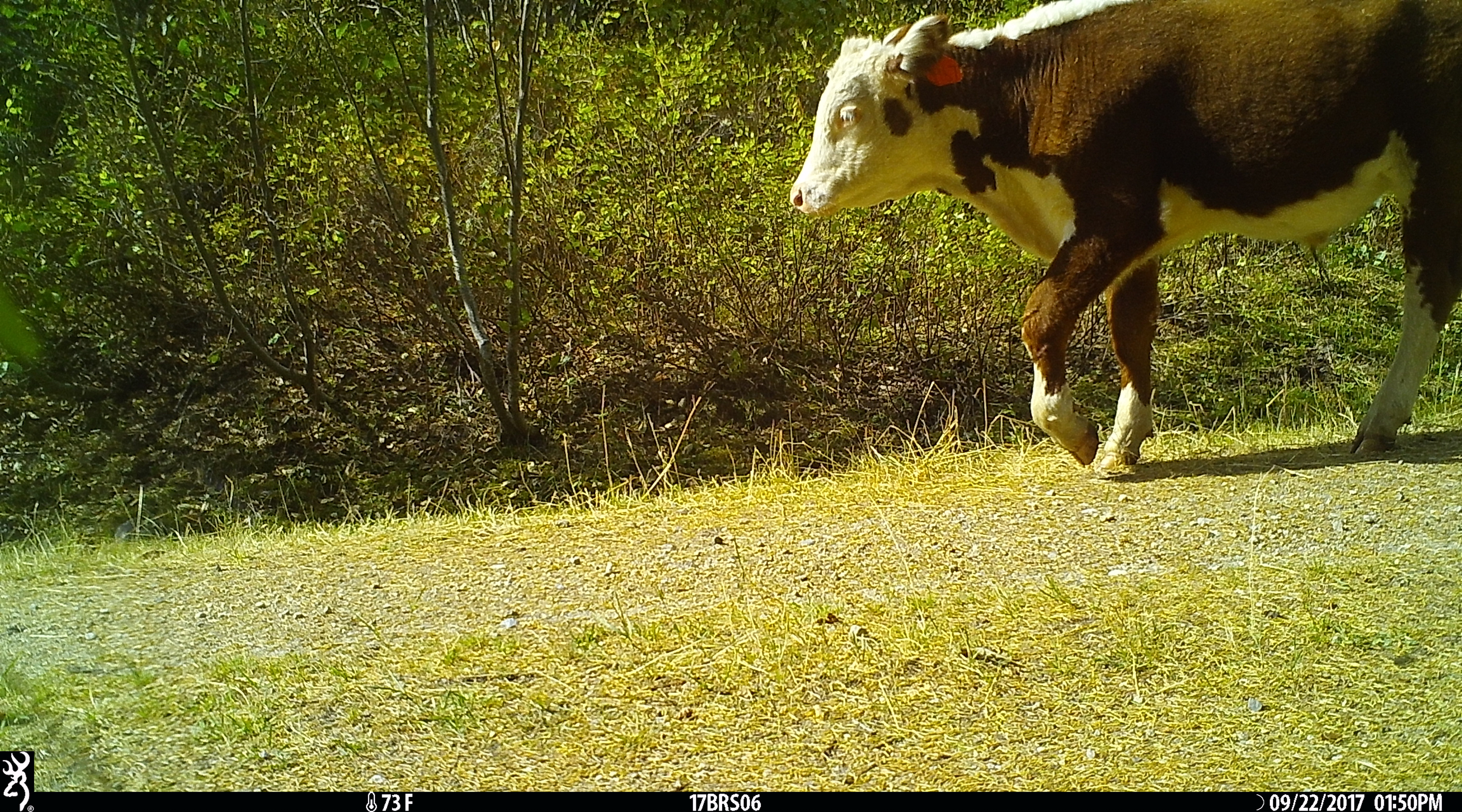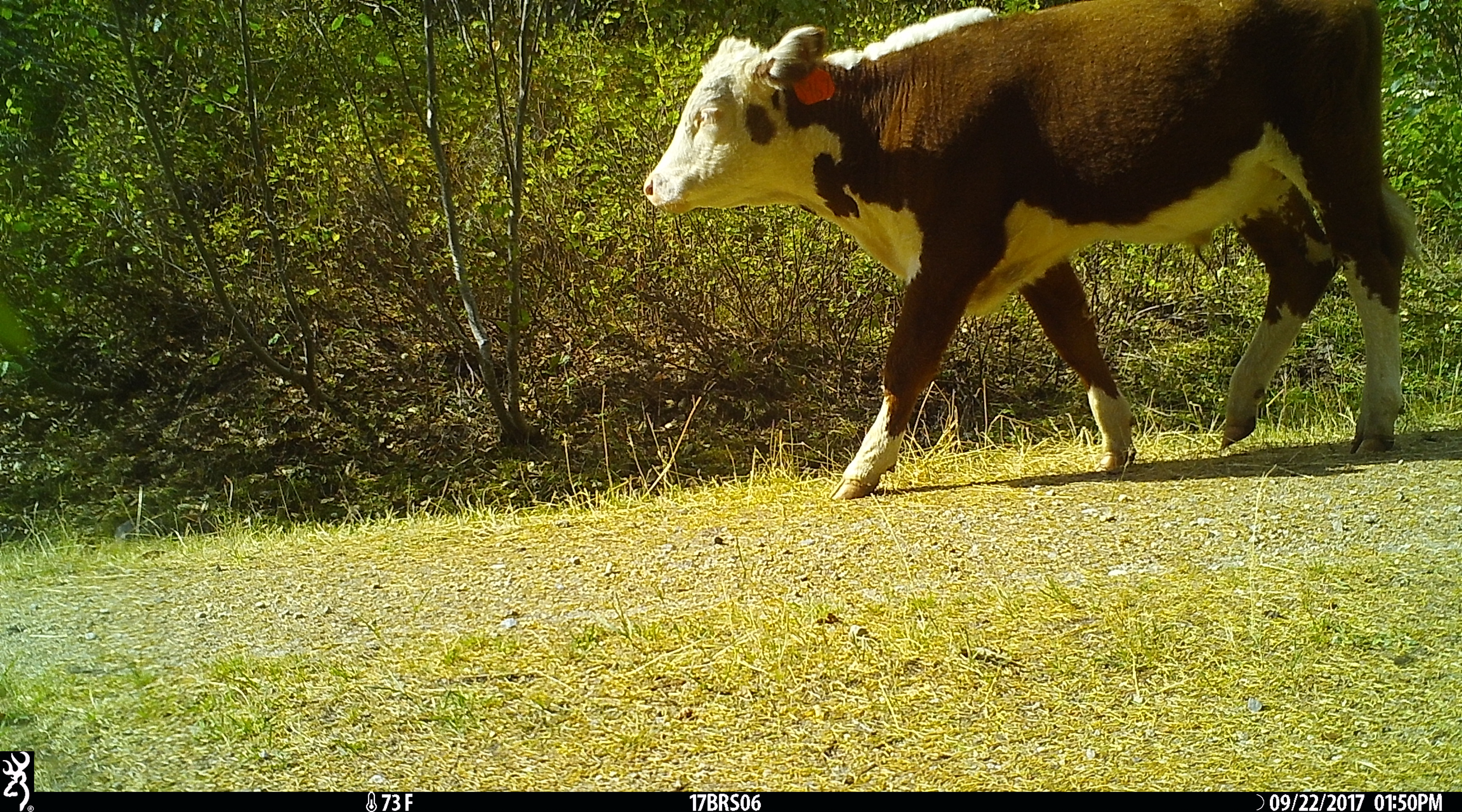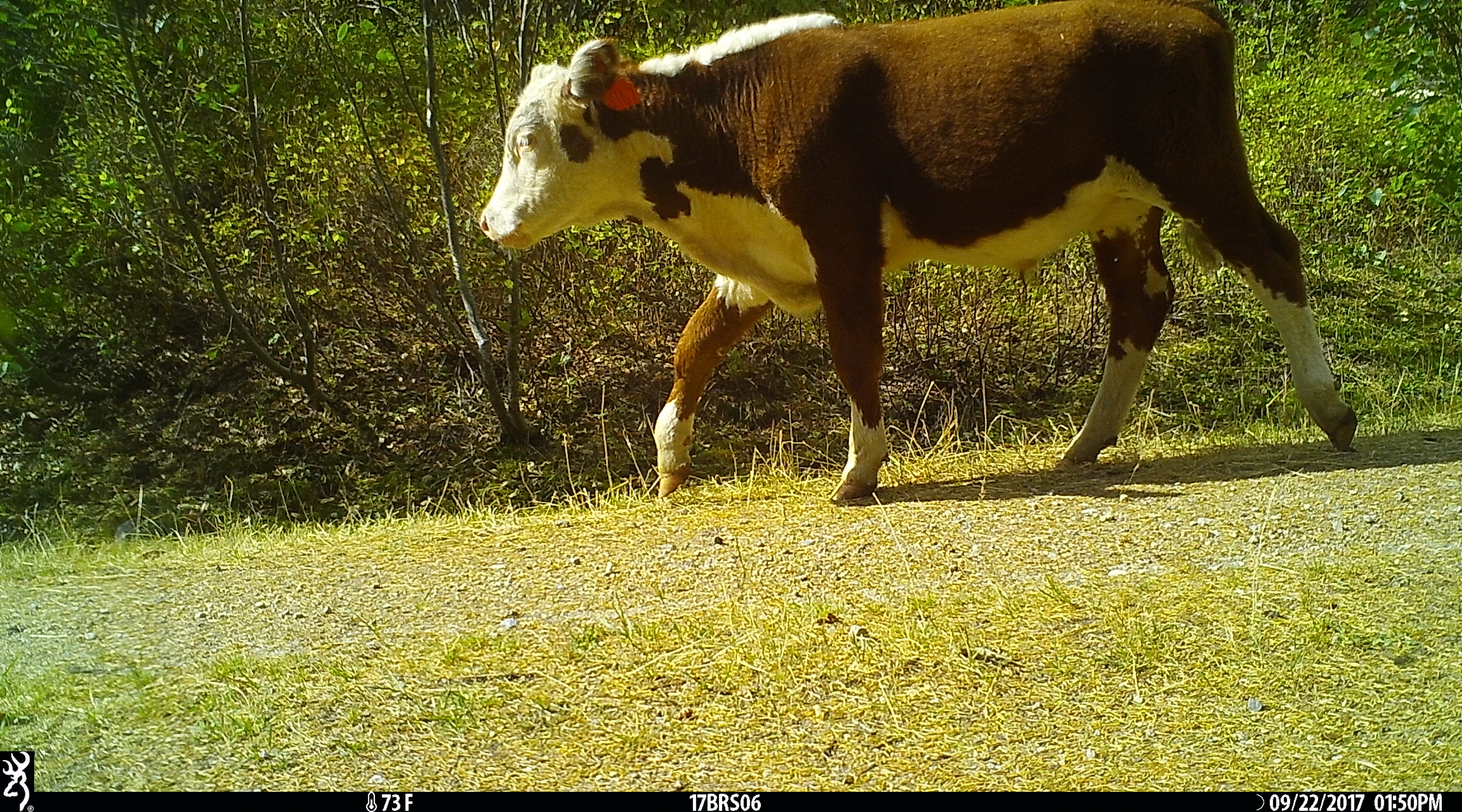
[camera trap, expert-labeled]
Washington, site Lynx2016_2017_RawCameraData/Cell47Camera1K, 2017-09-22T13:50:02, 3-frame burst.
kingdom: Animalia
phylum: Chordata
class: Mammalia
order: Artiodactyla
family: Bovidae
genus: Bos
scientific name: Bos taurus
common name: domestic cattle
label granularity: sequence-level